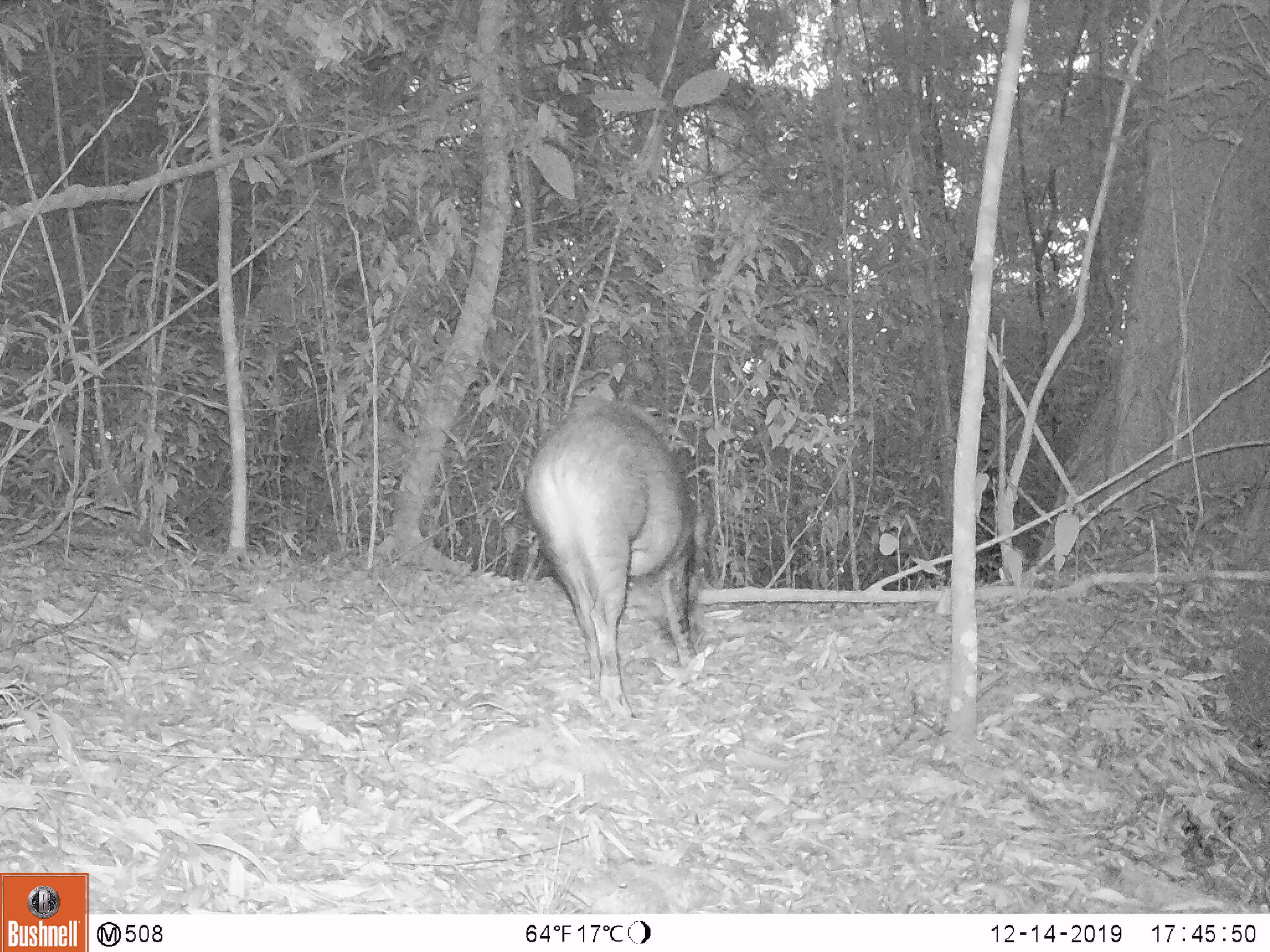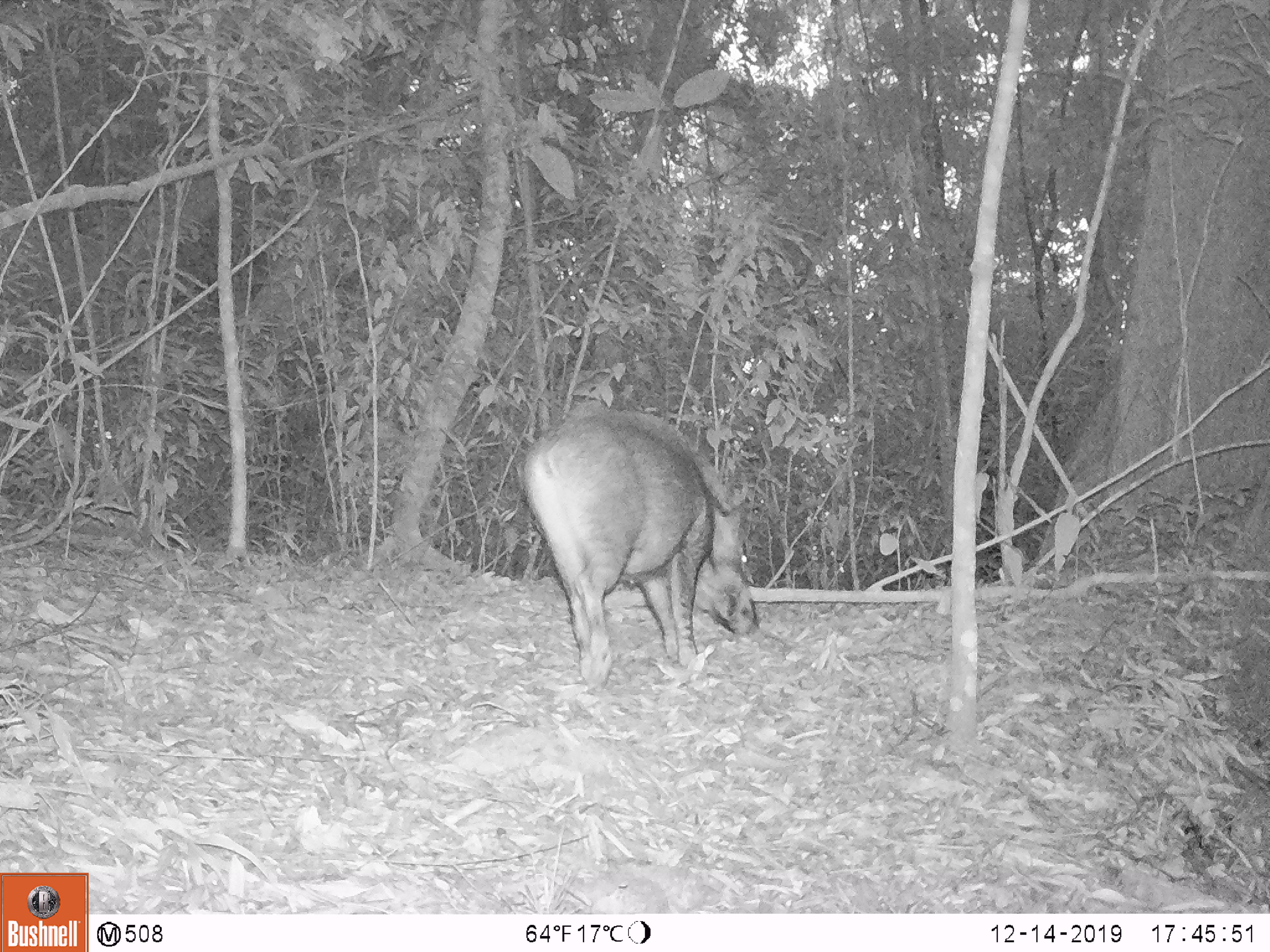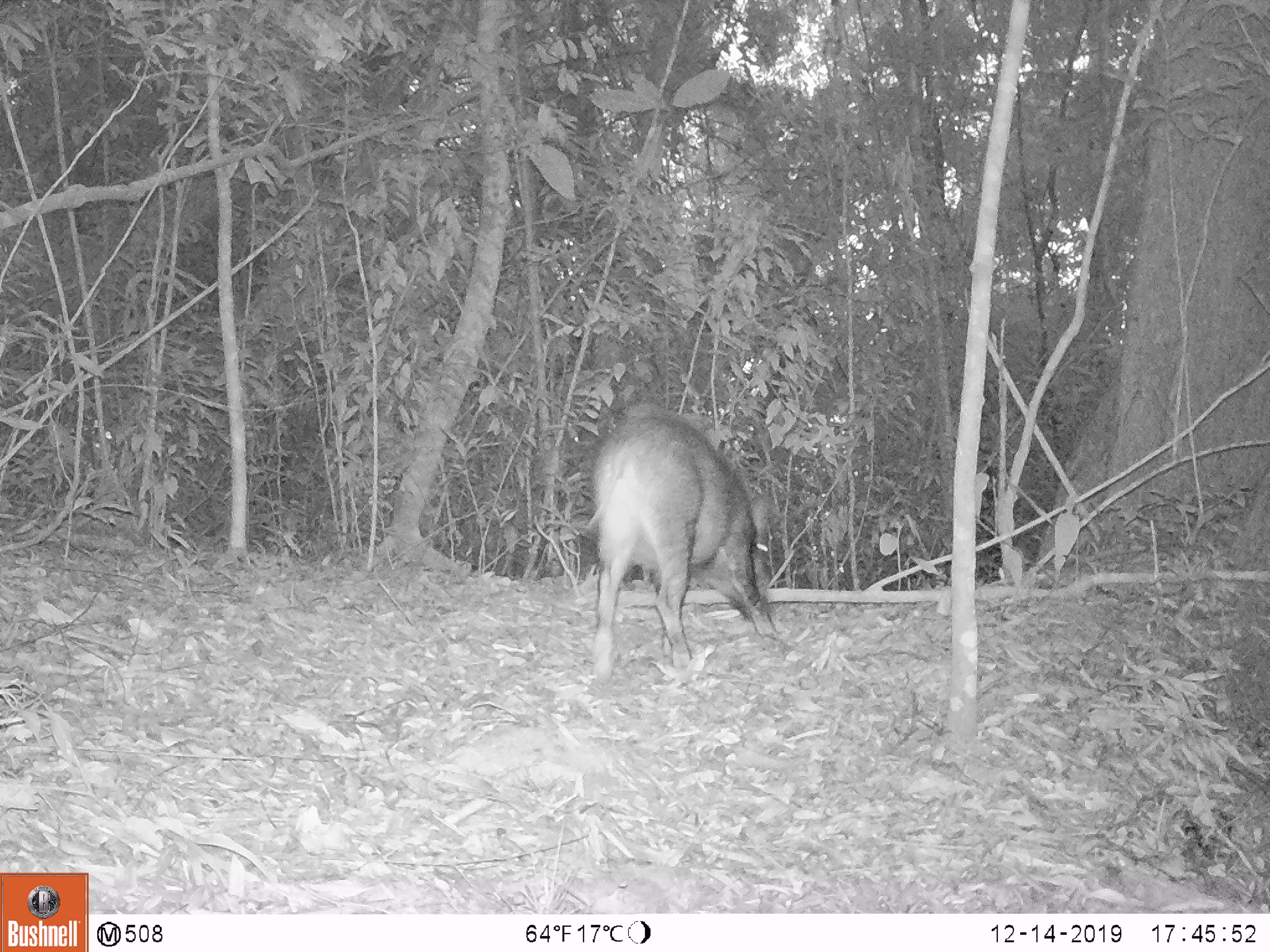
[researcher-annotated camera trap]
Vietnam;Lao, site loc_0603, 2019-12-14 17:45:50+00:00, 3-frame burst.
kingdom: Animalia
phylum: Chordata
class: Mammalia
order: Artiodactyla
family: Suidae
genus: Sus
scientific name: Sus scrofa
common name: eurasian wild pig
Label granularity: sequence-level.